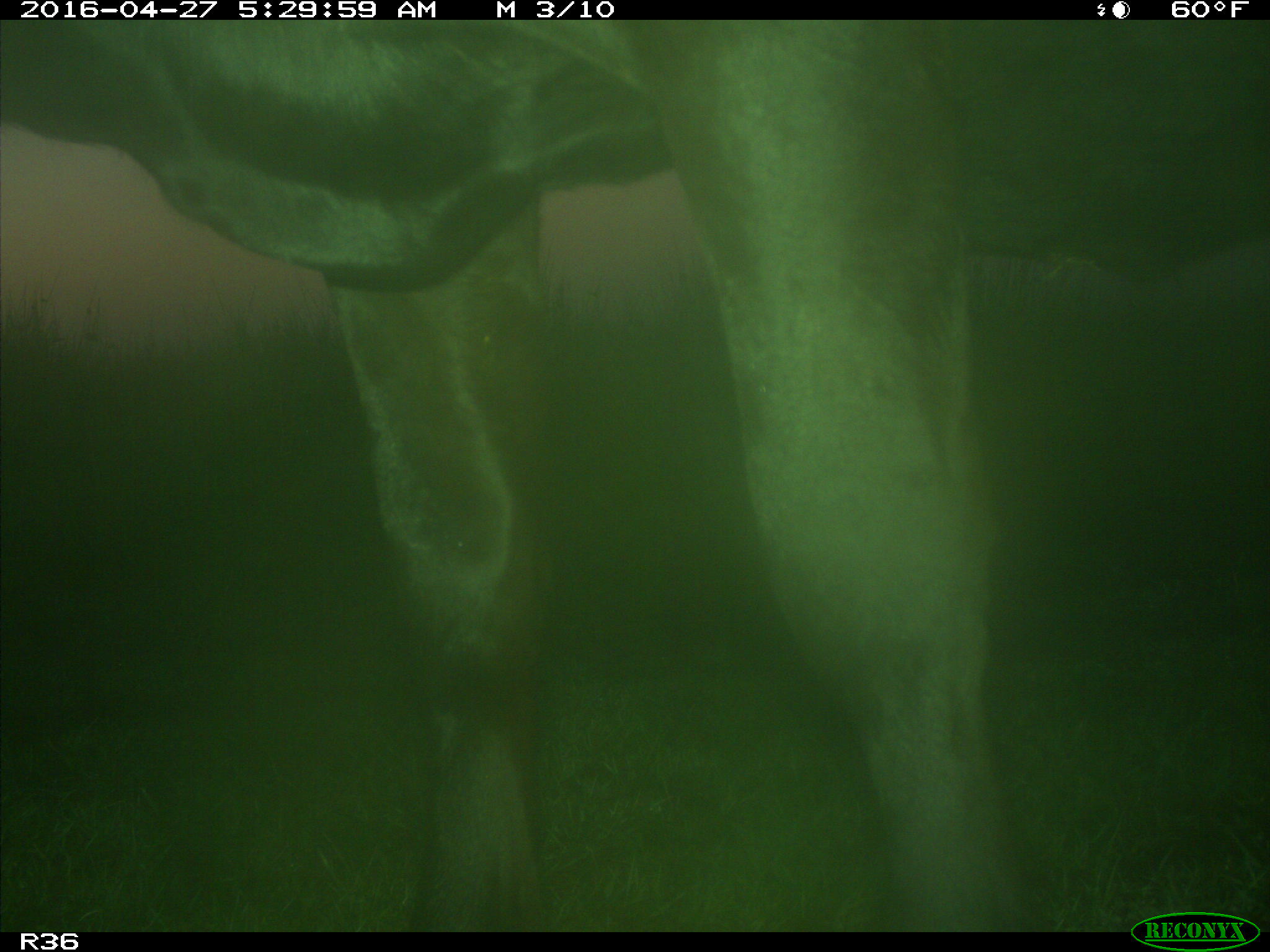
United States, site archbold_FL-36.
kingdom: Animalia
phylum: Chordata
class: Mammalia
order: Artiodactyla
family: Bovidae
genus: Bos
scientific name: Bos taurus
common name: domestic cow